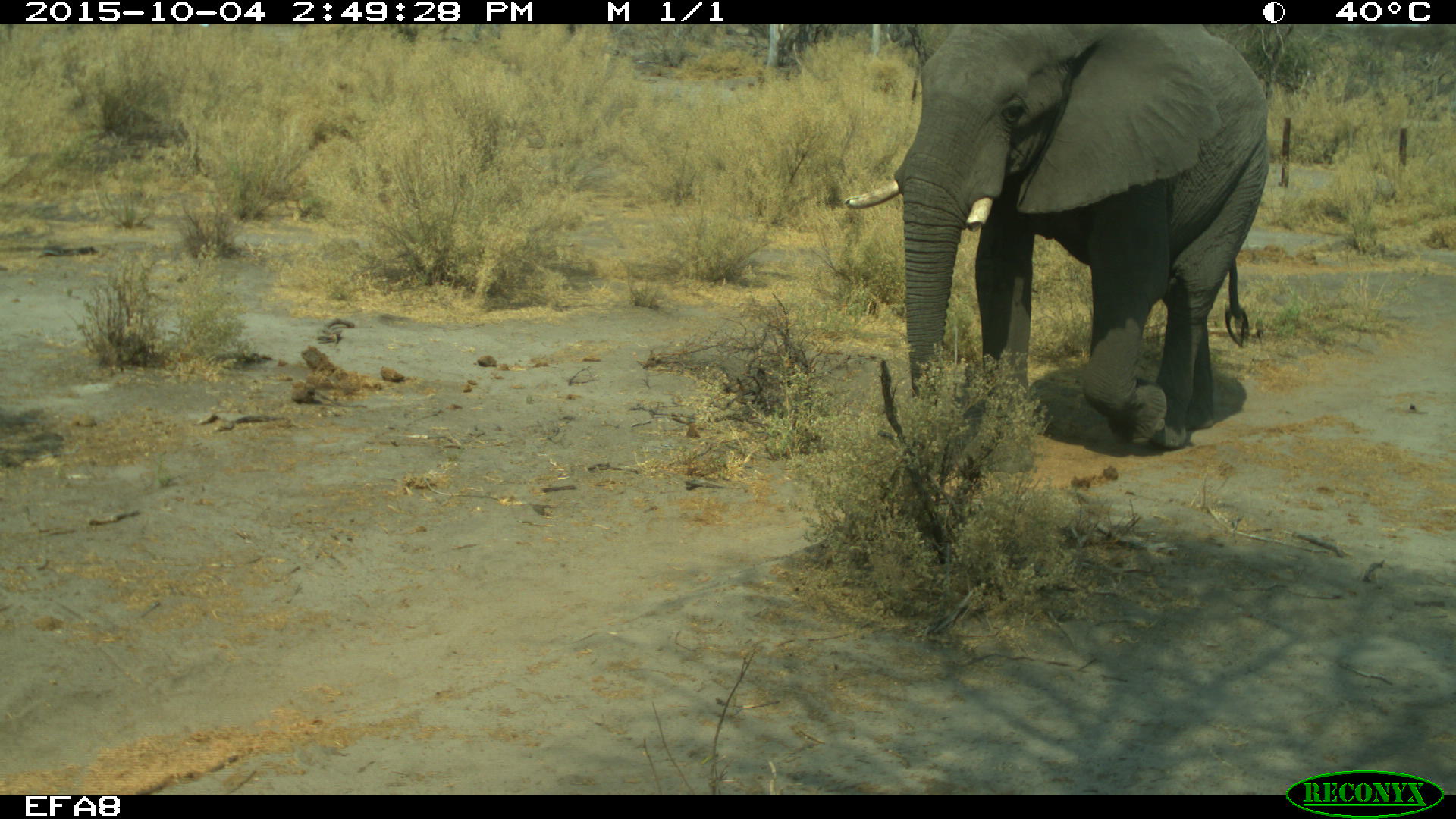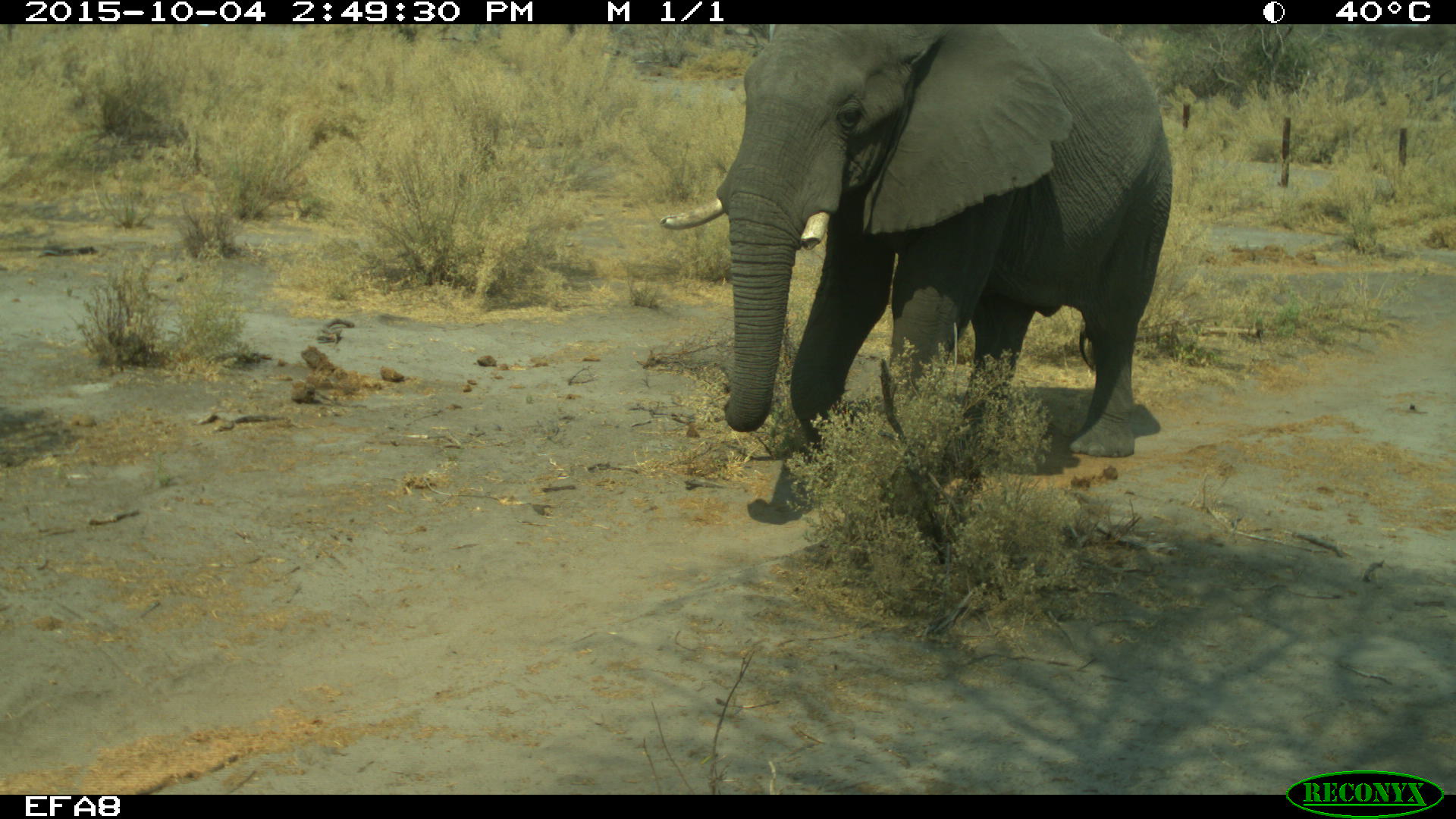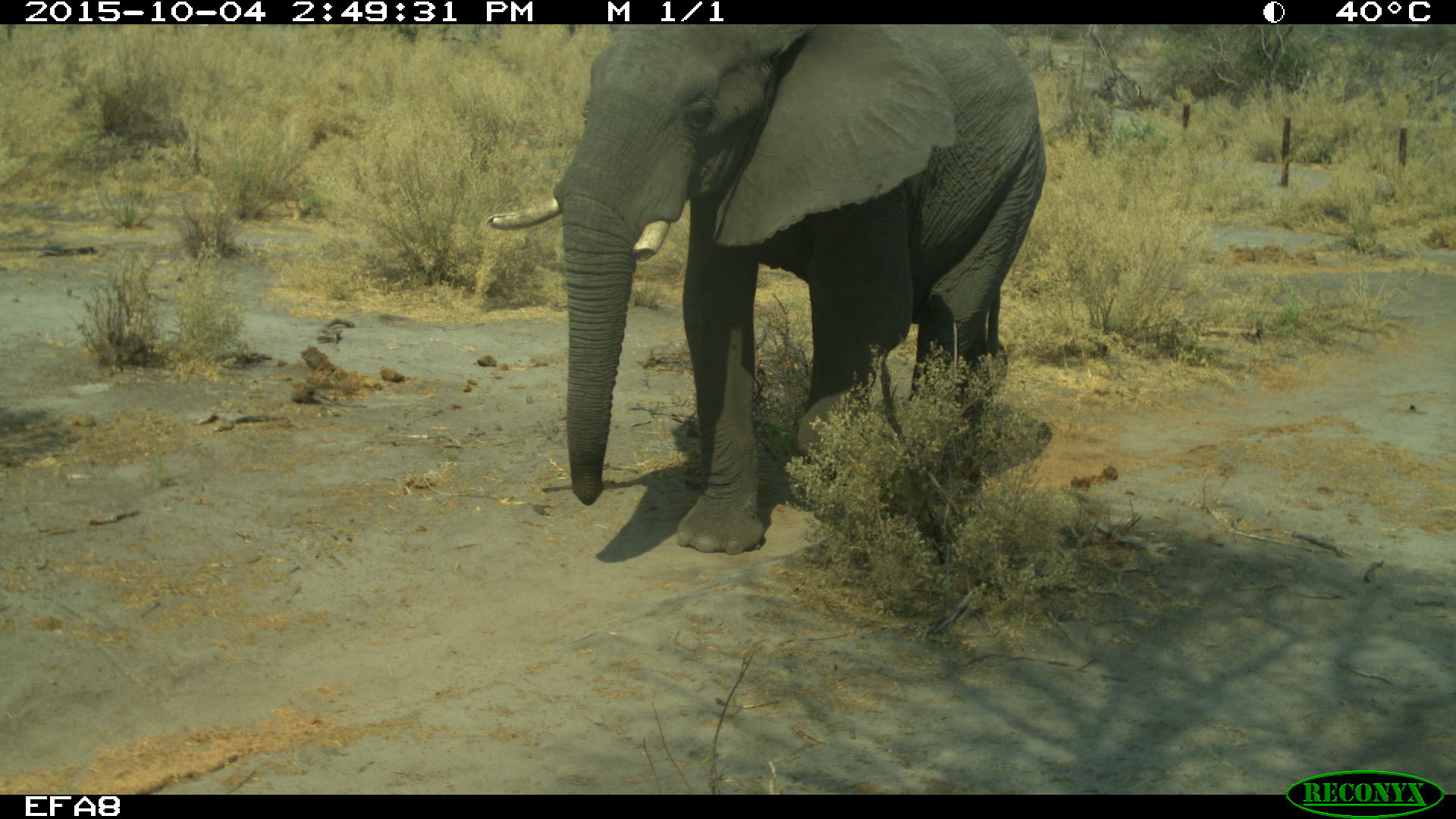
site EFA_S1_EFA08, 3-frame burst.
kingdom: Animalia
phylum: Chordata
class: Mammalia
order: Proboscidea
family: Elephantidae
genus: Loxodonta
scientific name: Loxodonta africana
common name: african bush elephant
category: elephant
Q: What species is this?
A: Elephant (african bush elephant) (Loxodonta africana).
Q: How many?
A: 1.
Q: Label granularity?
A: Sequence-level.